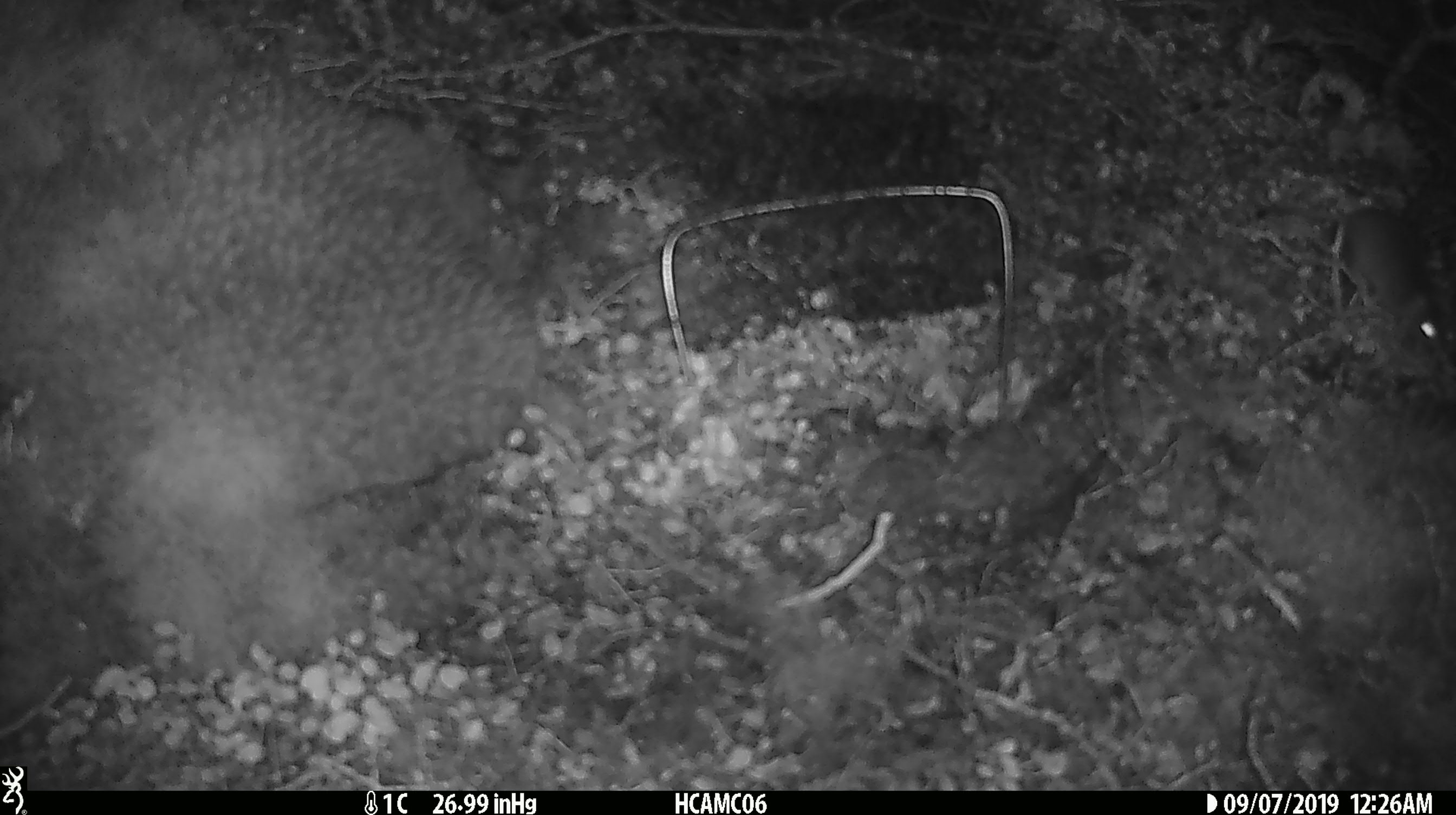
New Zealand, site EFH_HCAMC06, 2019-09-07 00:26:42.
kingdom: Animalia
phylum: Chordata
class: Mammalia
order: Rodentia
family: Muridae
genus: Mus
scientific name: Mus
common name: mouse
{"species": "mouse (Mus)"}